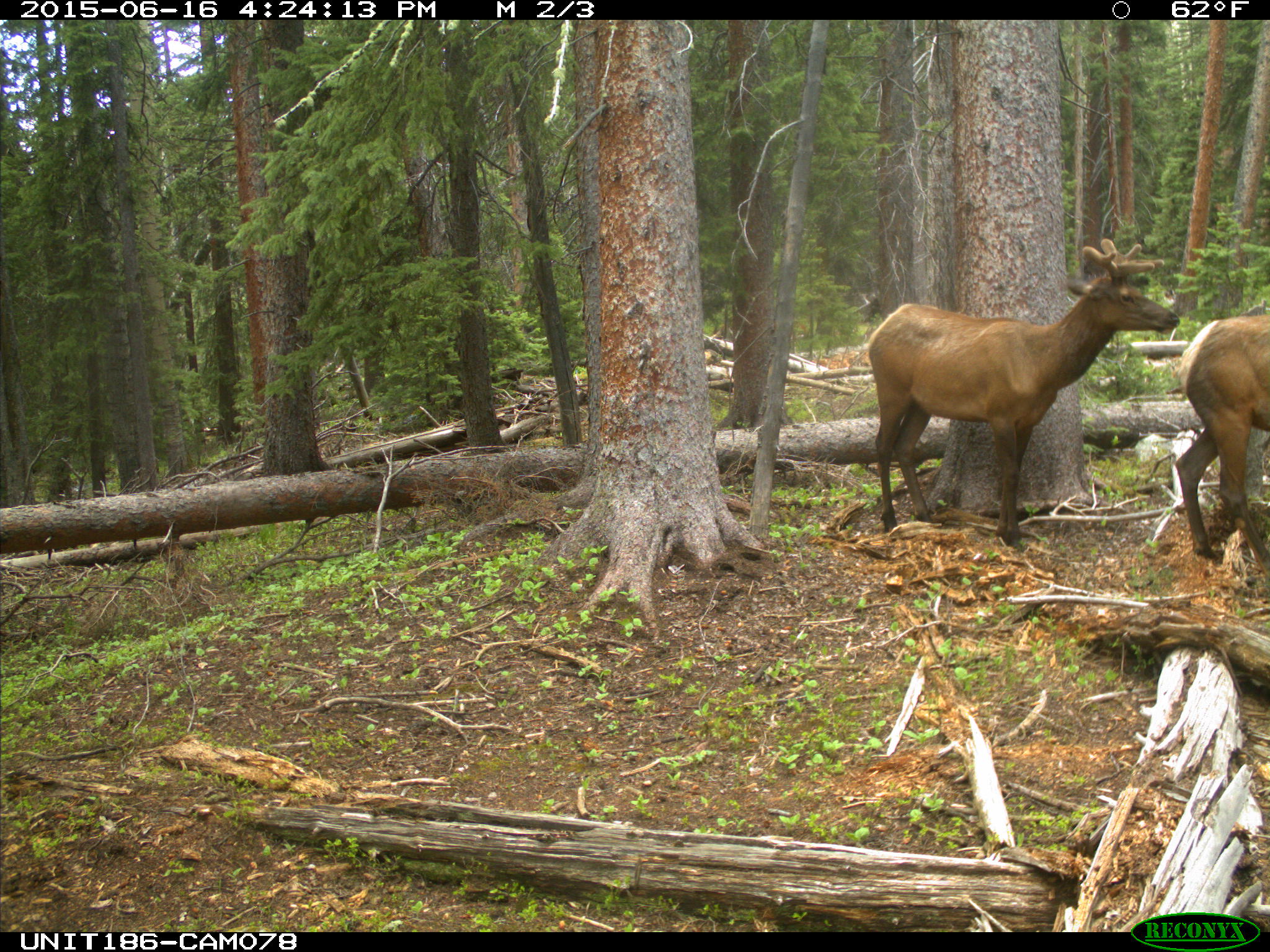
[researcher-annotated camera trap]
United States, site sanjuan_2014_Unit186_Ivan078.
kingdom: Animalia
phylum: Chordata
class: Mammalia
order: Artiodactyla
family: Cervidae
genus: Cervus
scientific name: Cervus elaphus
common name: red deer